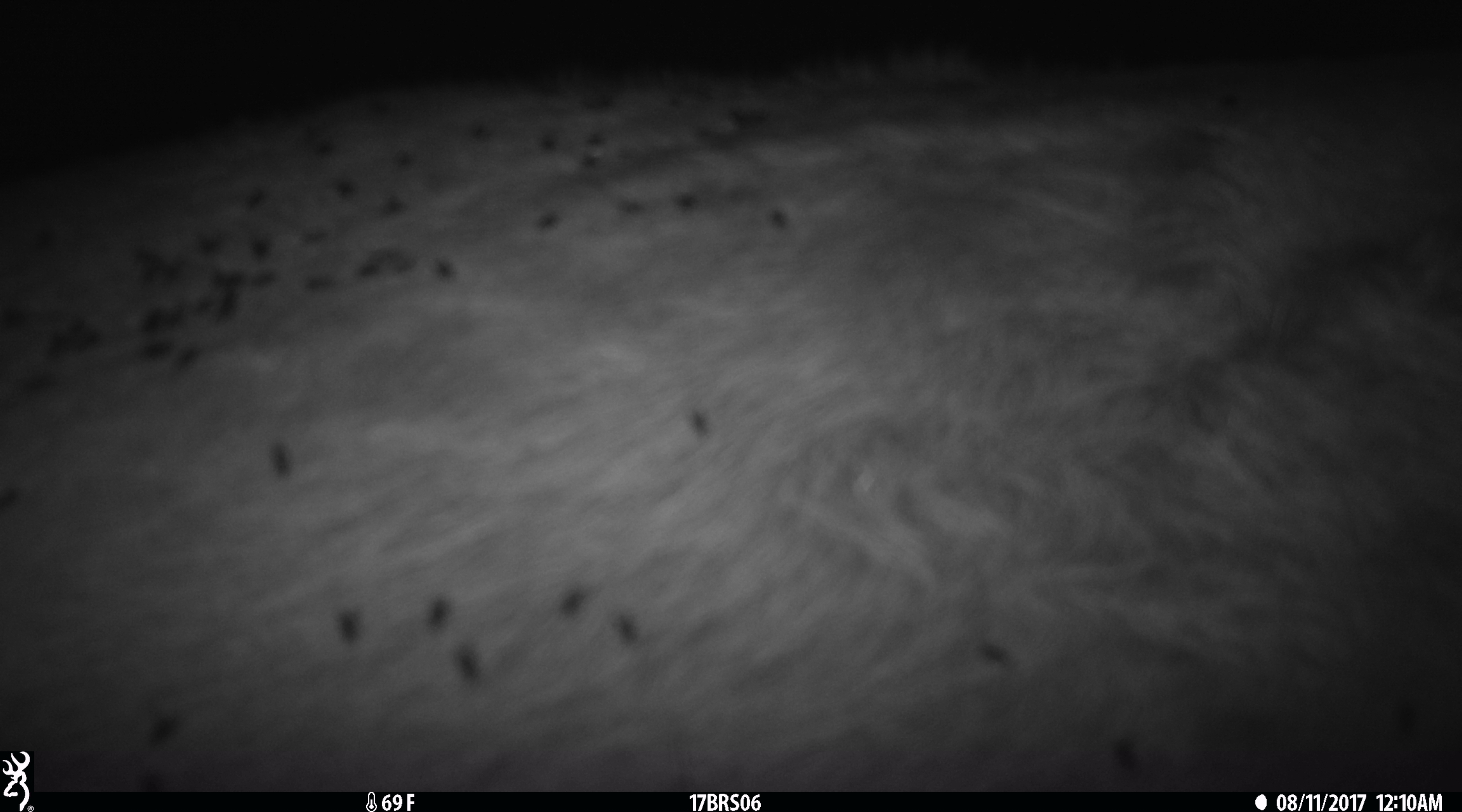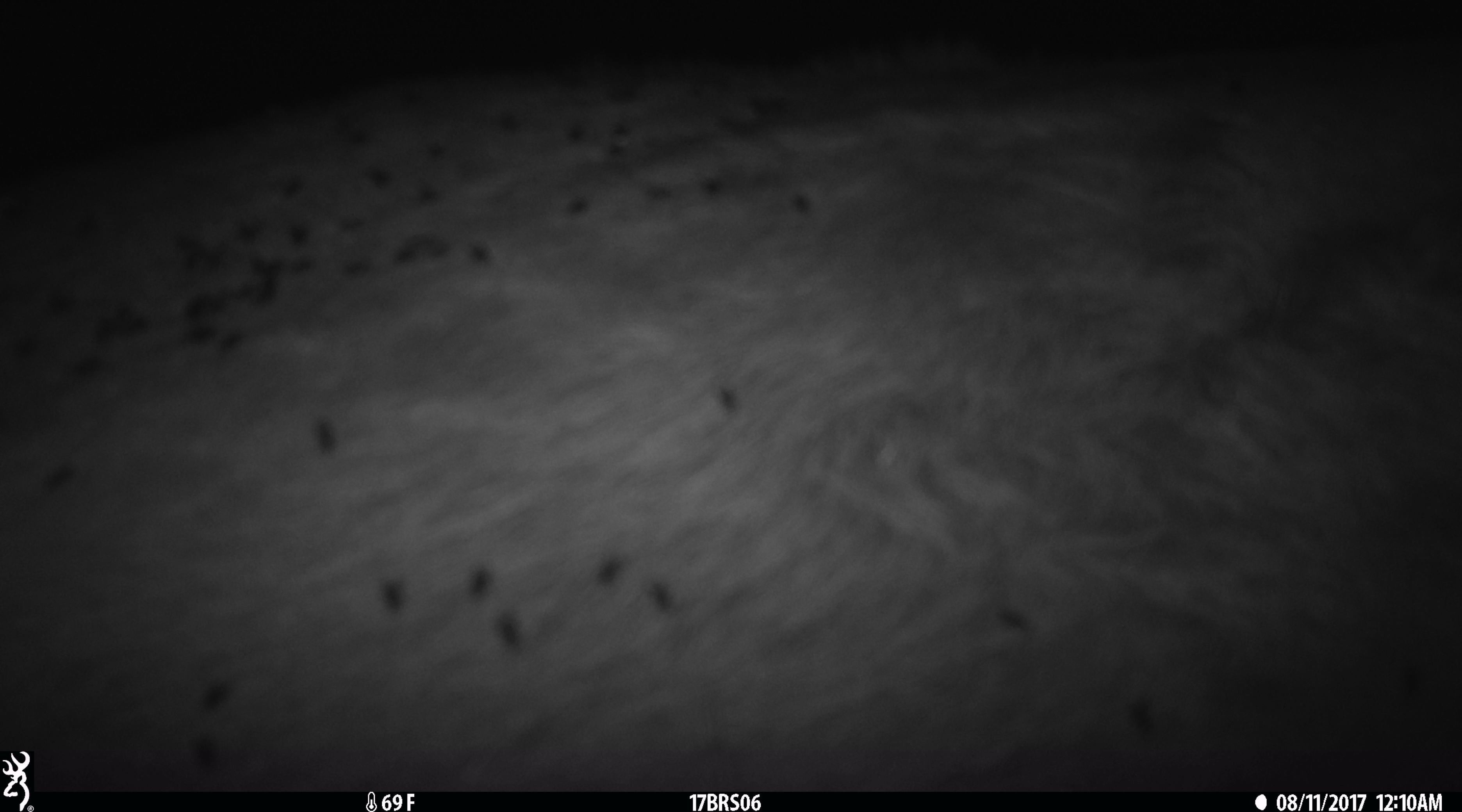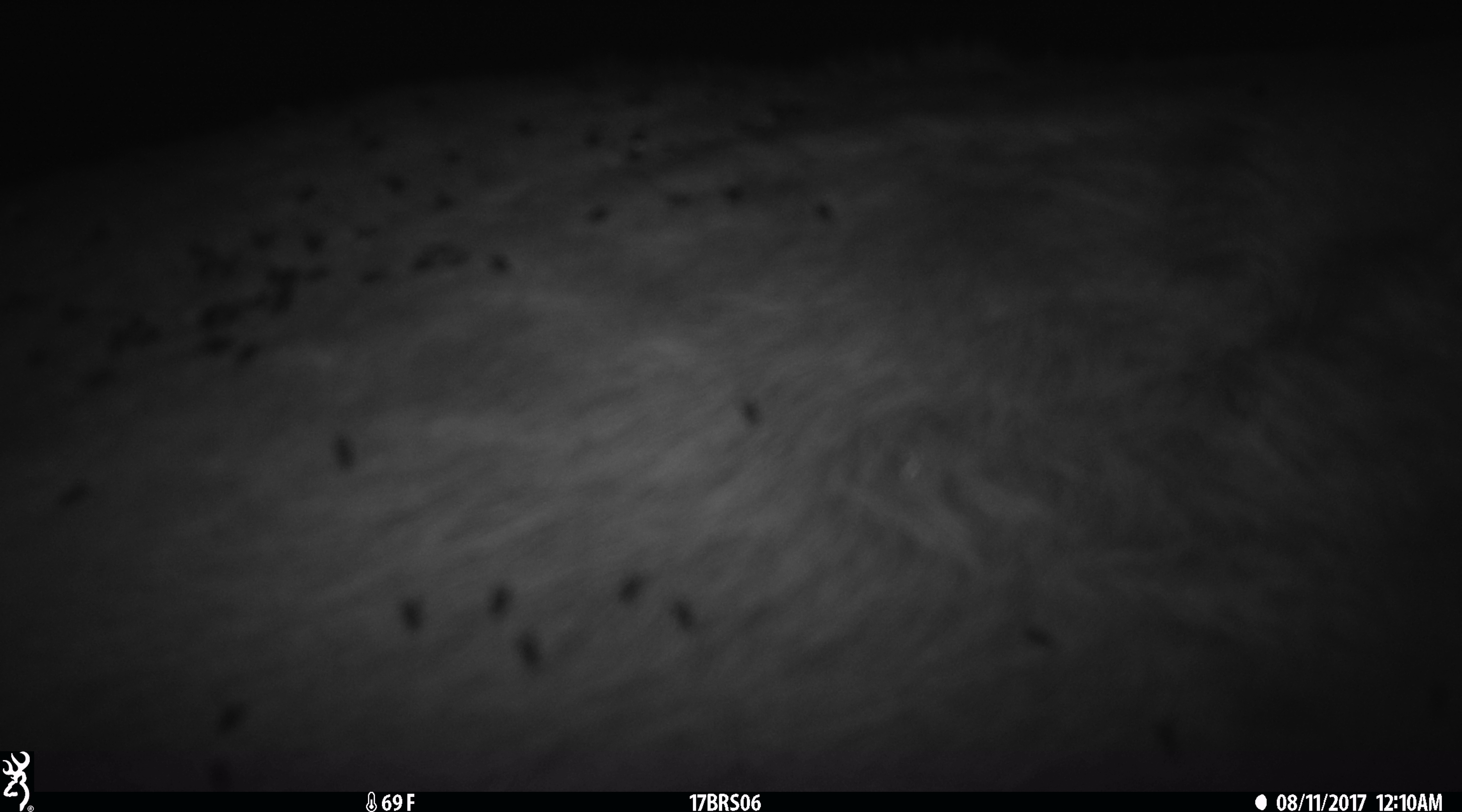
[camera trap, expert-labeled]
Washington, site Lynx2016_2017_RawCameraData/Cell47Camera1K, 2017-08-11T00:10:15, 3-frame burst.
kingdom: Animalia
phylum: Chordata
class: Mammalia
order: Artiodactyla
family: Bovidae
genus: Bos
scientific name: Bos taurus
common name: domestic cattle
Domestic cattle (Bos taurus). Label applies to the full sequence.